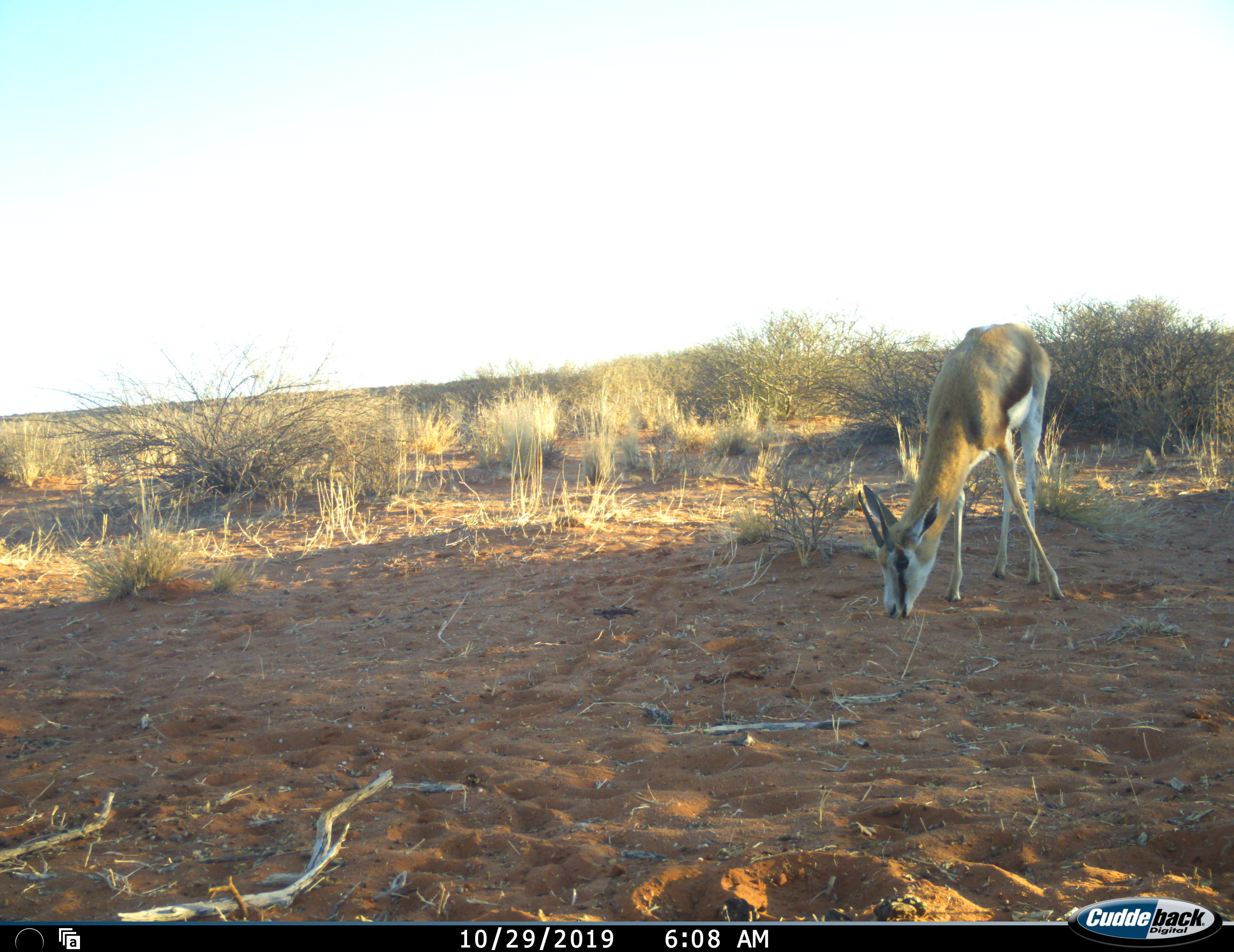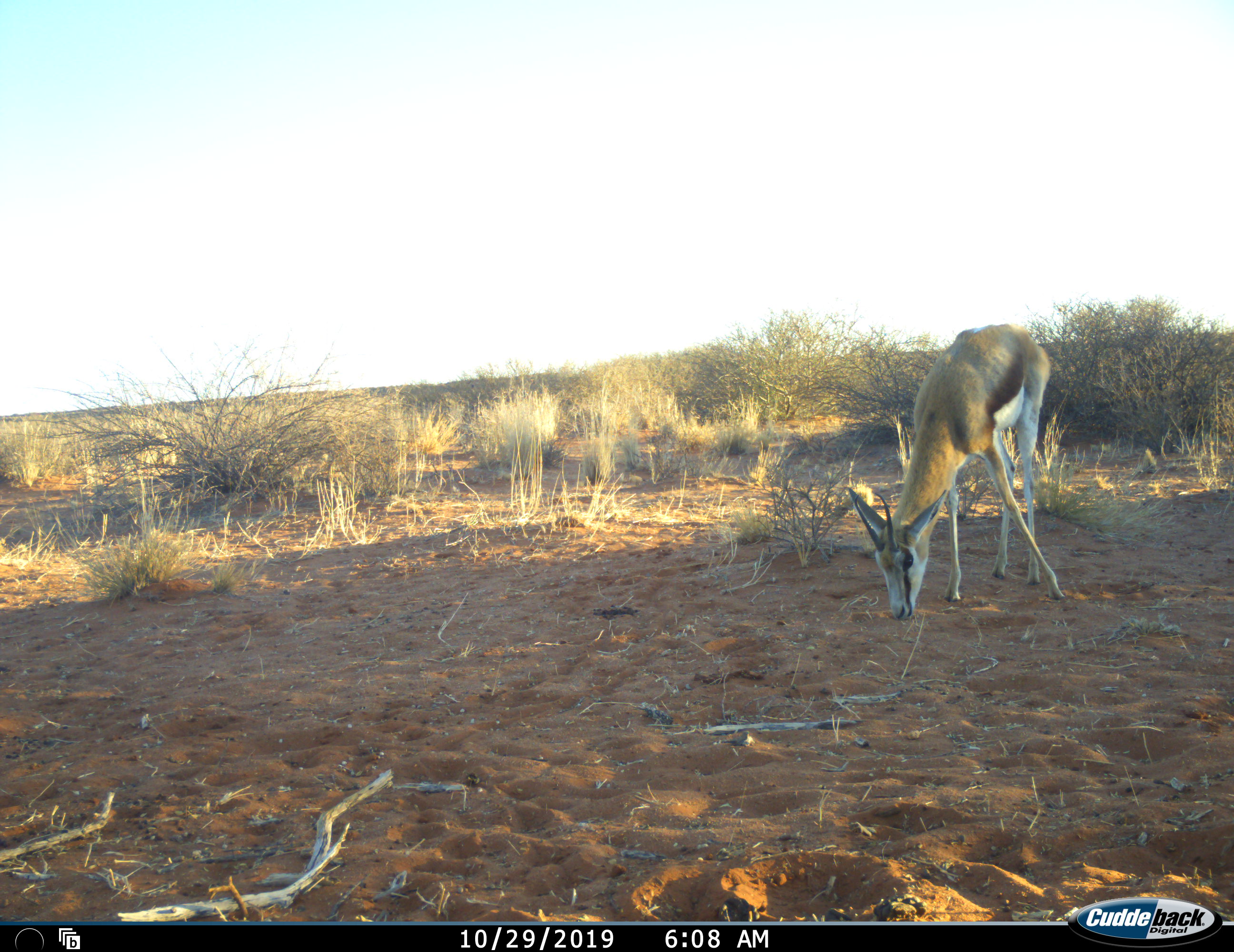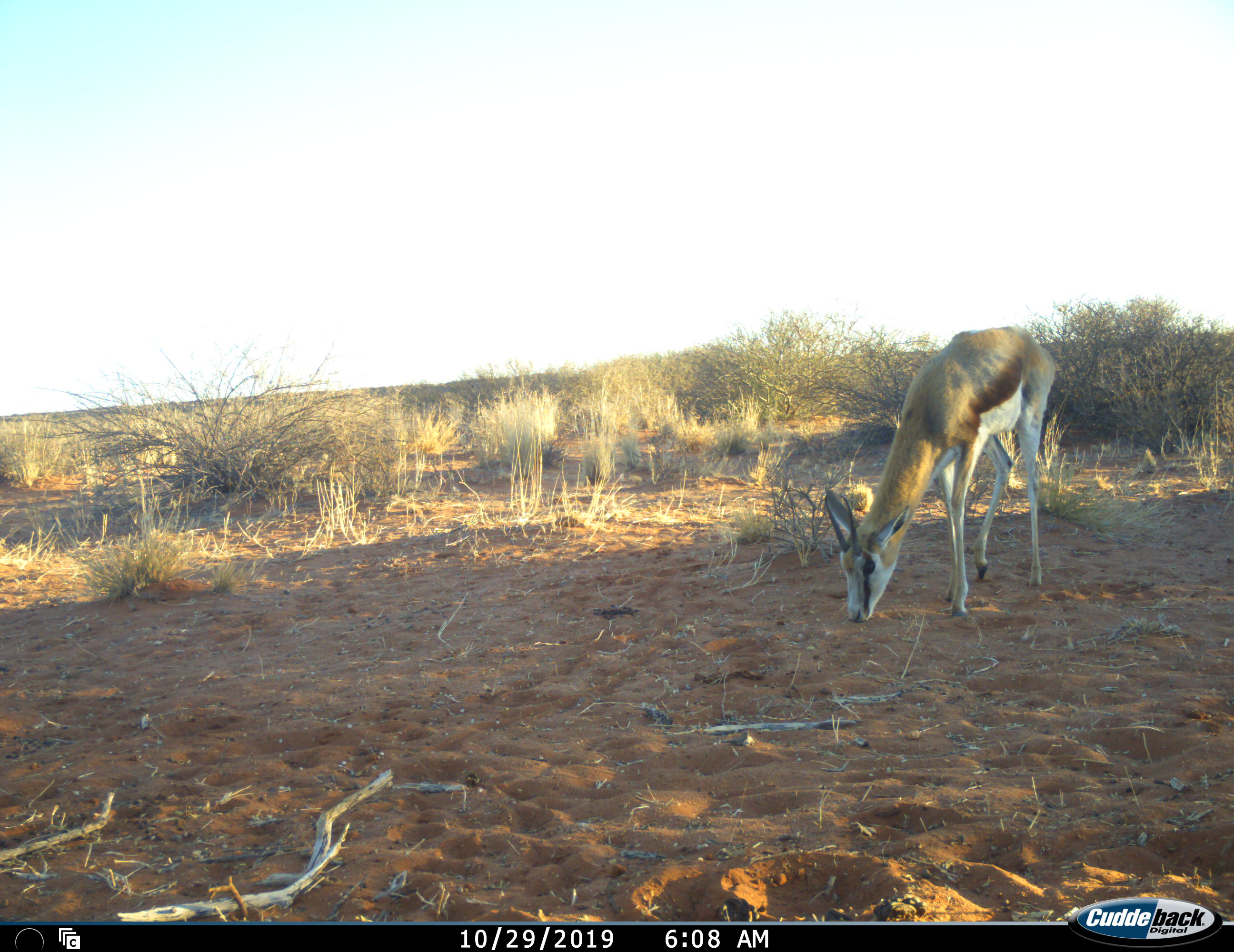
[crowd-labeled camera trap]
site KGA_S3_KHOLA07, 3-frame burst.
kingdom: Animalia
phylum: Chordata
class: Mammalia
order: Artiodactyla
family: Bovidae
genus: Antidorcas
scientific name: Antidorcas marsupialis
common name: springbok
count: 1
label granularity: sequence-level